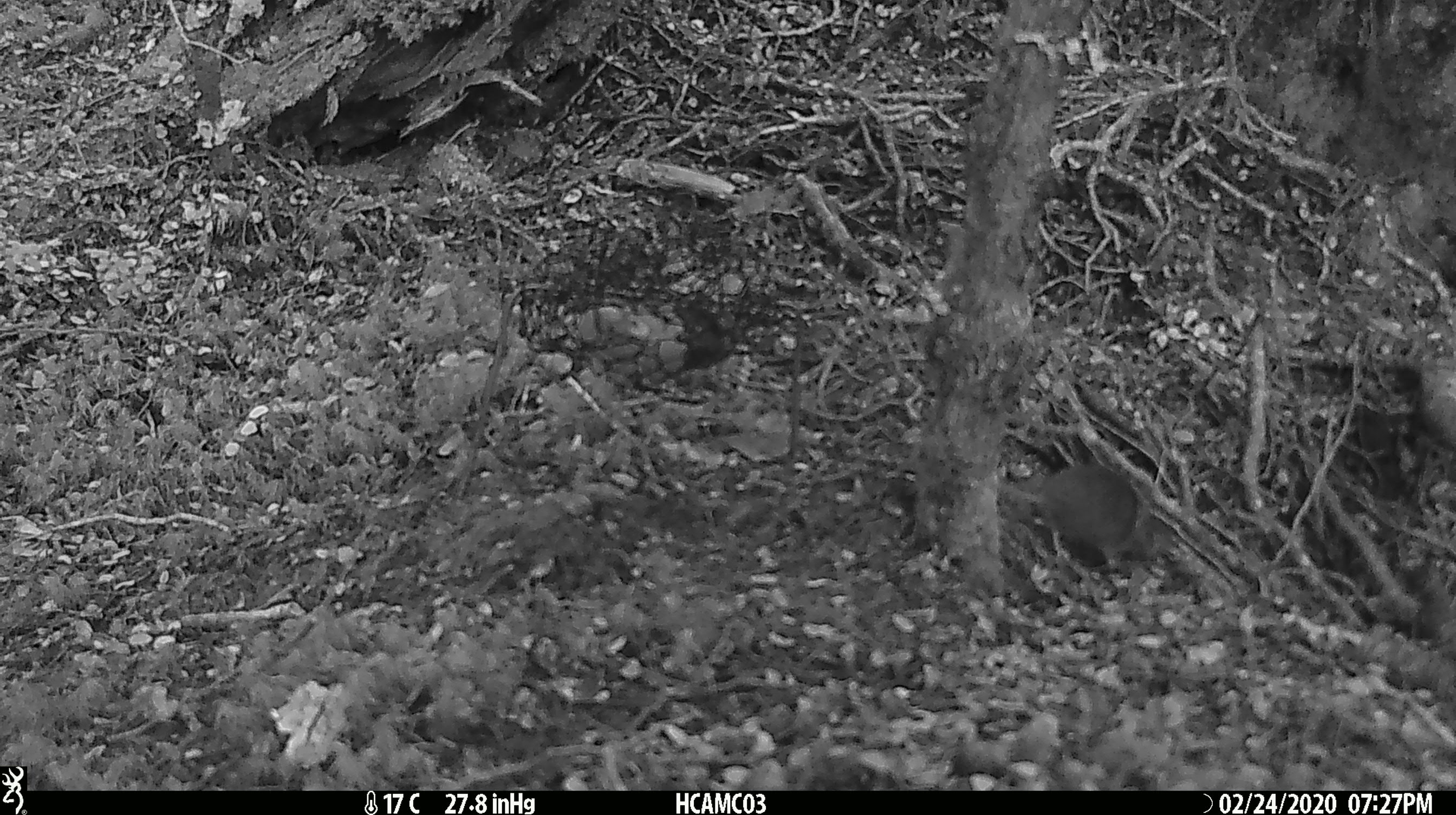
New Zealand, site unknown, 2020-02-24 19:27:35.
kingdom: Animalia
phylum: Chordata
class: Mammalia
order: Rodentia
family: Muridae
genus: Mus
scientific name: Mus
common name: mouse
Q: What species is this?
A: Mouse (Mus).